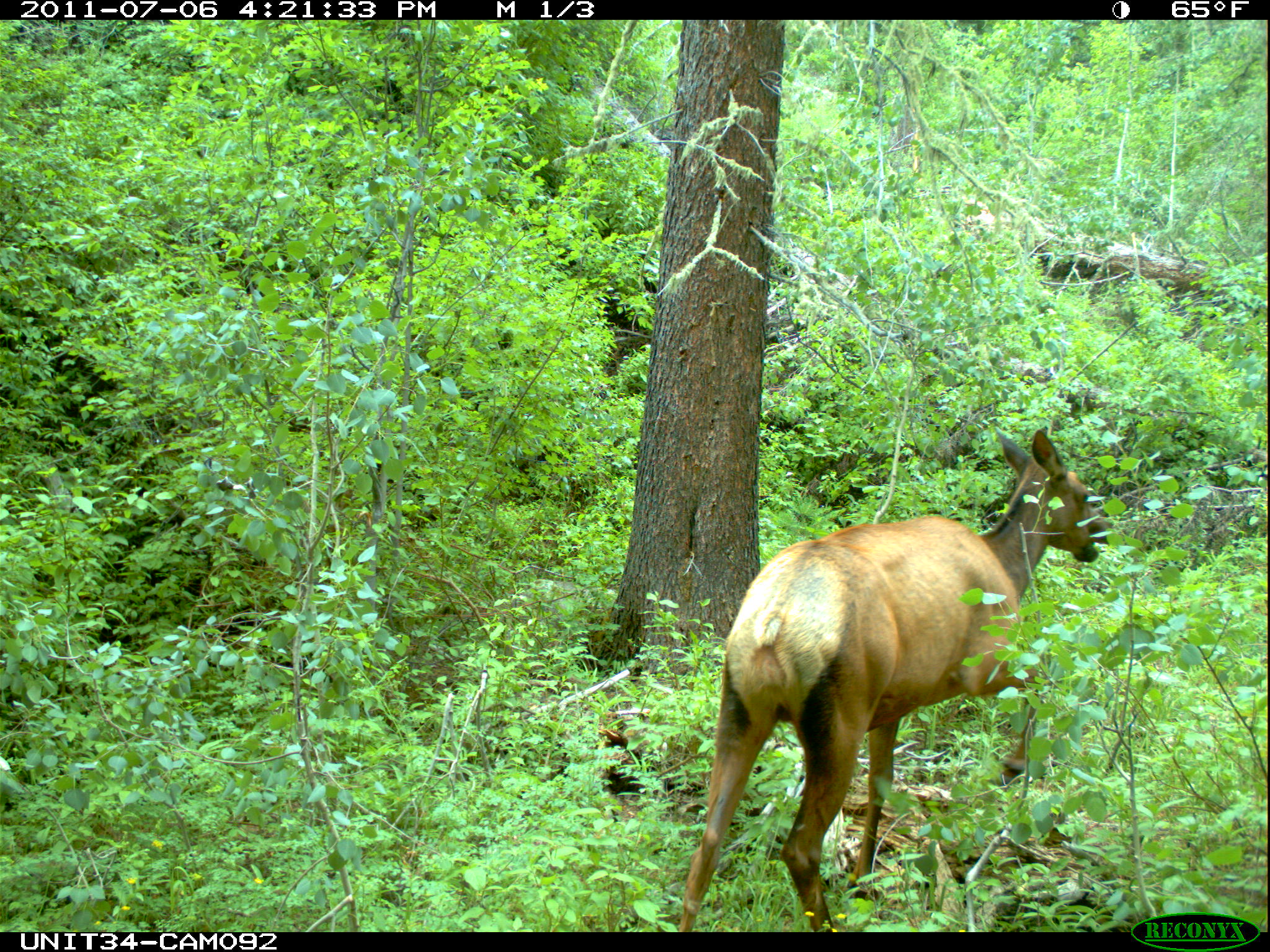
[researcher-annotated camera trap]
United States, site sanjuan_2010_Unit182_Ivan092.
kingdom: Animalia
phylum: Chordata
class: Mammalia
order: Artiodactyla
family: Cervidae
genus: Cervus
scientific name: Cervus elaphus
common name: red deer